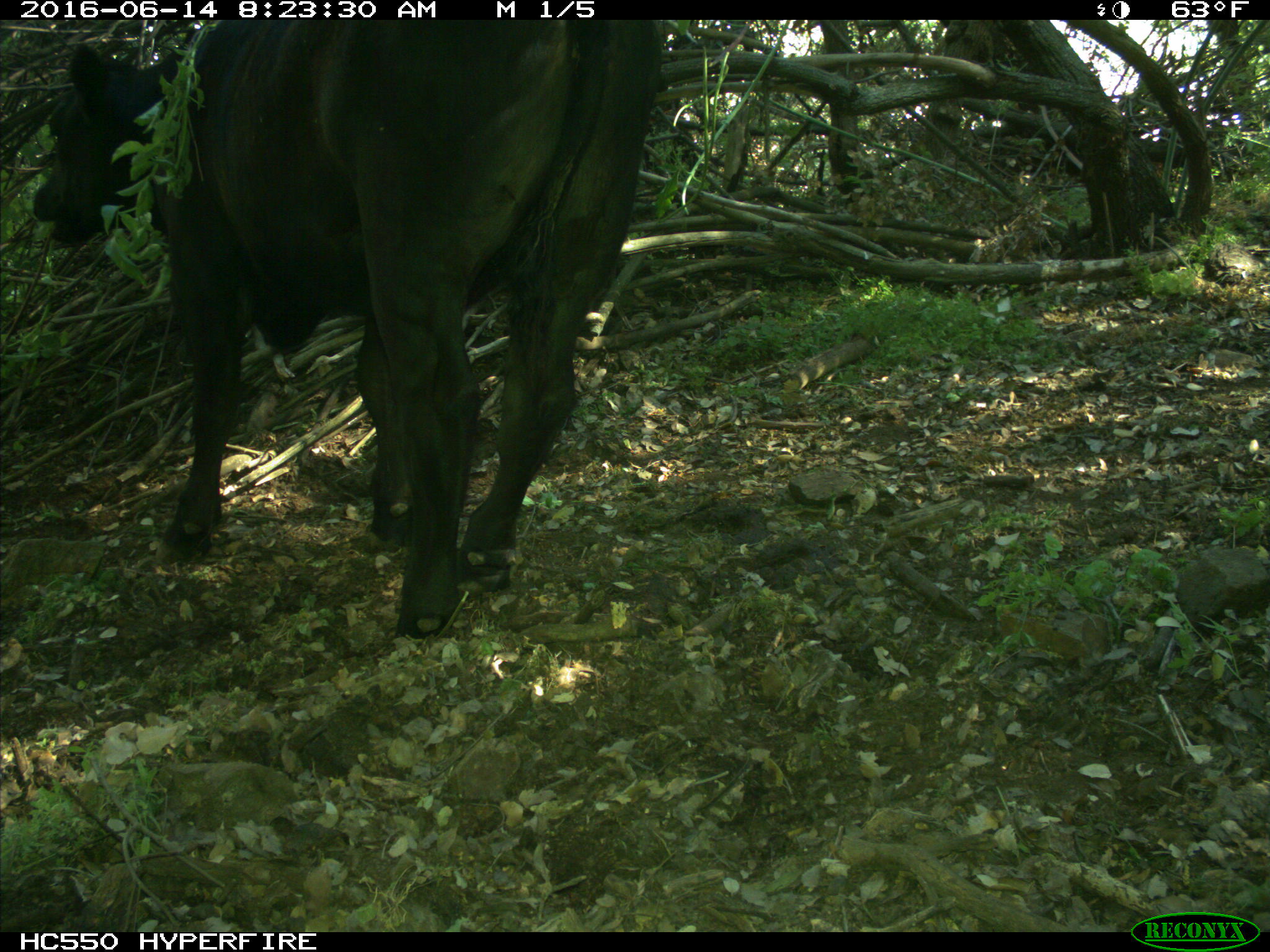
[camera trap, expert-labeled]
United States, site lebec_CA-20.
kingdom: Animalia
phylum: Chordata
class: Mammalia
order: Artiodactyla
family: Bovidae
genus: Bos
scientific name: Bos taurus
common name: domestic cow